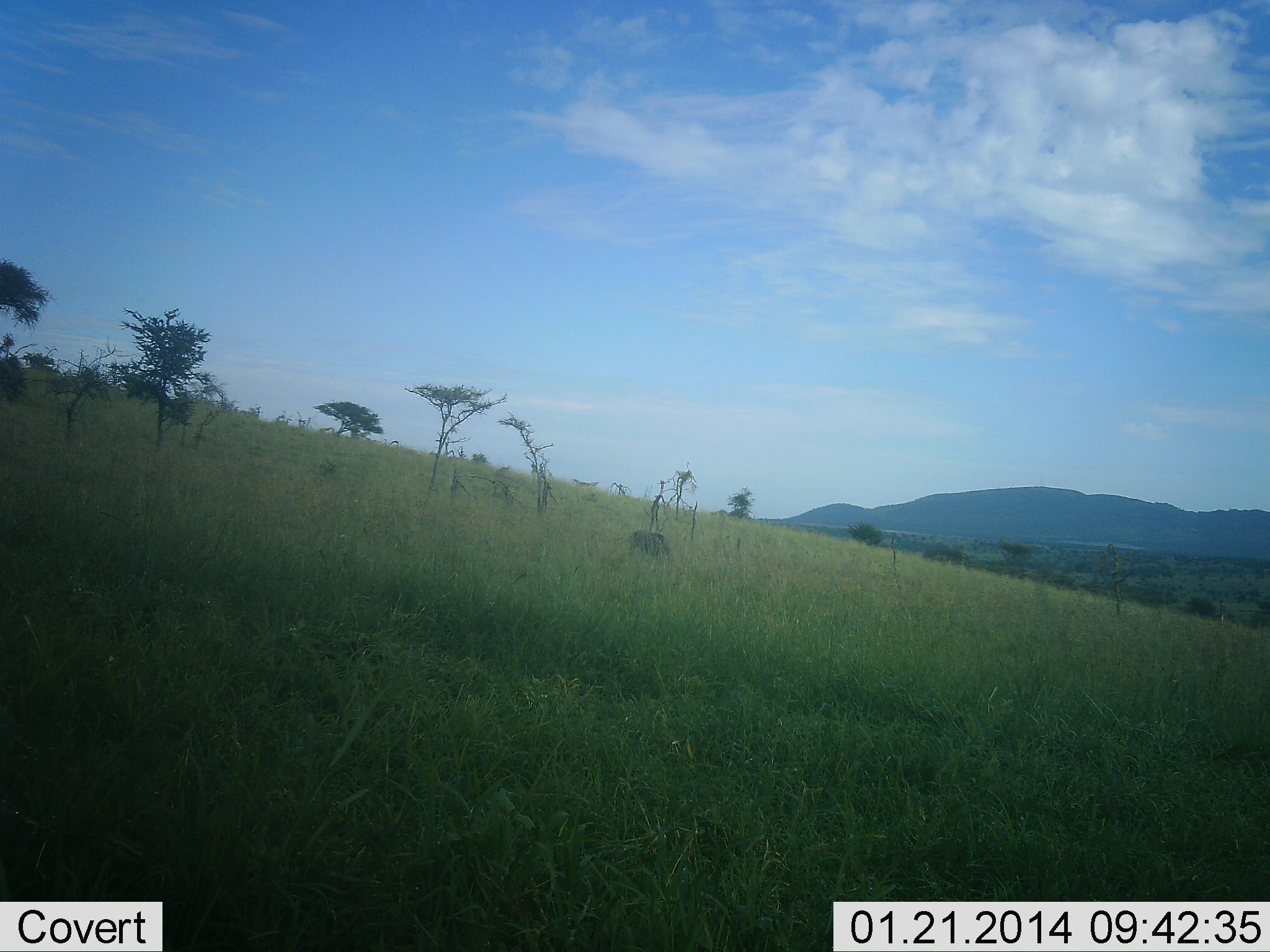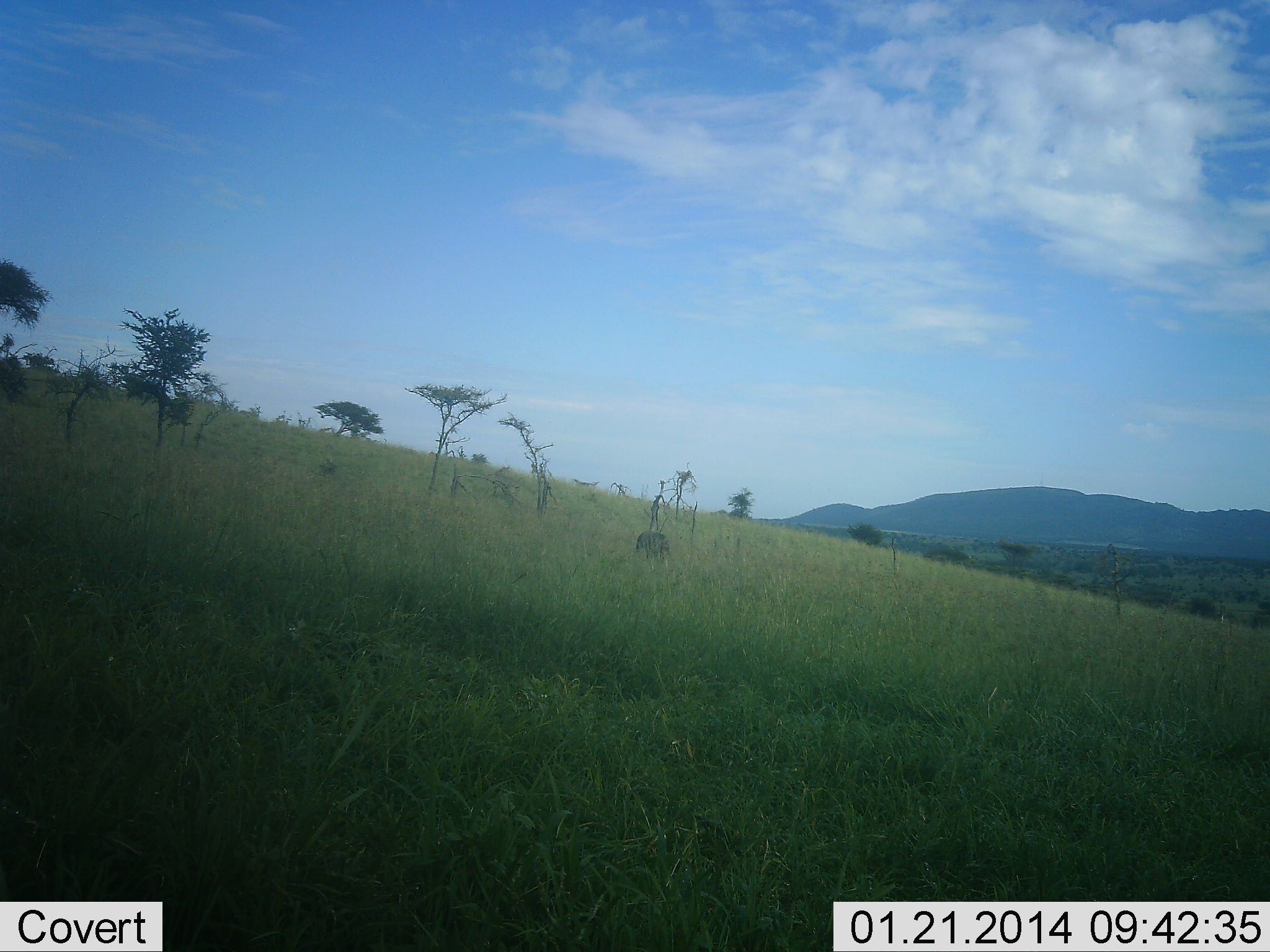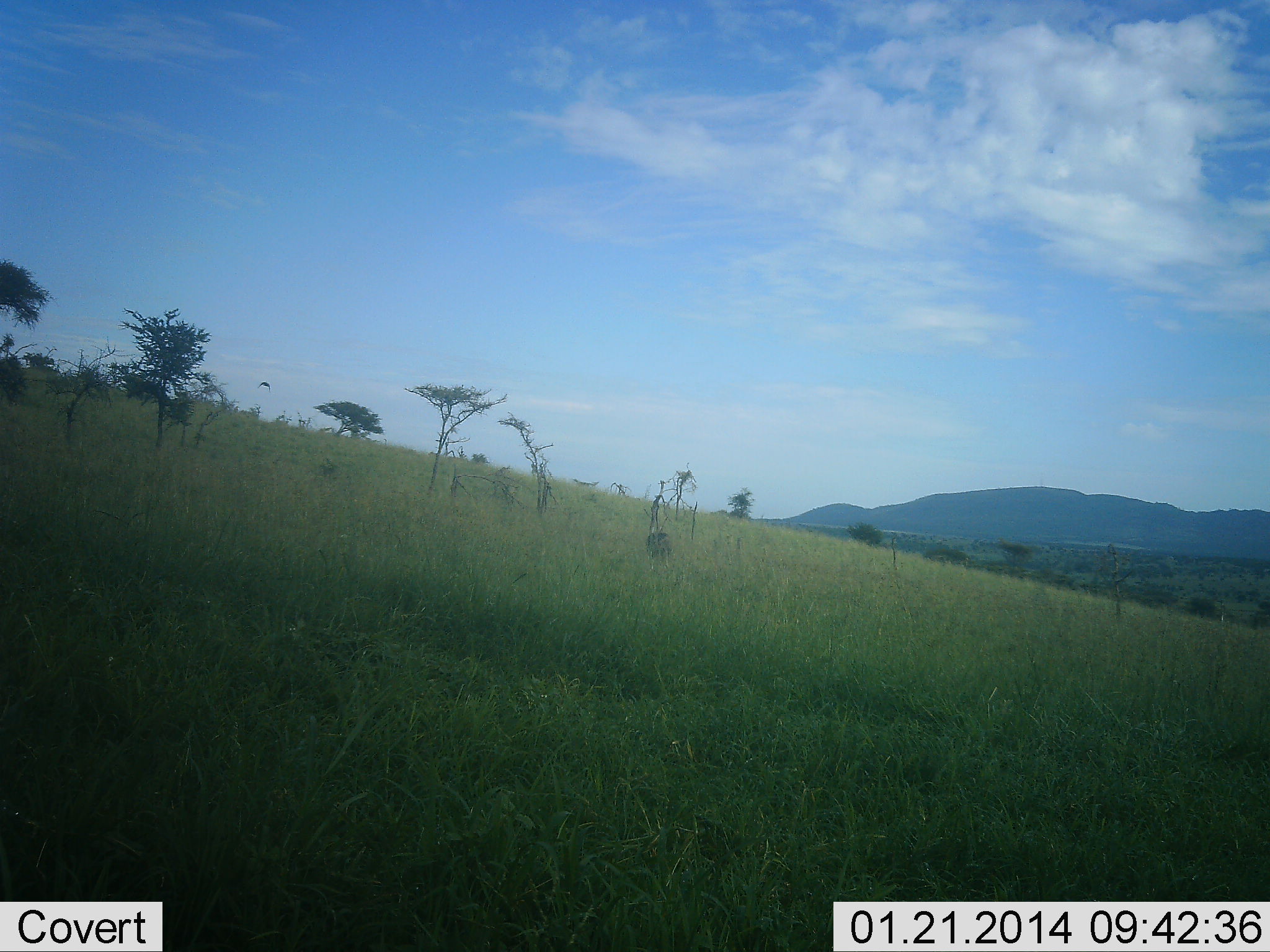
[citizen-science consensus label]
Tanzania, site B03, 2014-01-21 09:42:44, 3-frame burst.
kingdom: Animalia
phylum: Chordata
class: Mammalia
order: Artiodactyla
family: Suidae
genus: Phacochoerus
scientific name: Phacochoerus africanus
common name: warthog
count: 1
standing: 0%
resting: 0%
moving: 57%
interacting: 0%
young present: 0%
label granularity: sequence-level